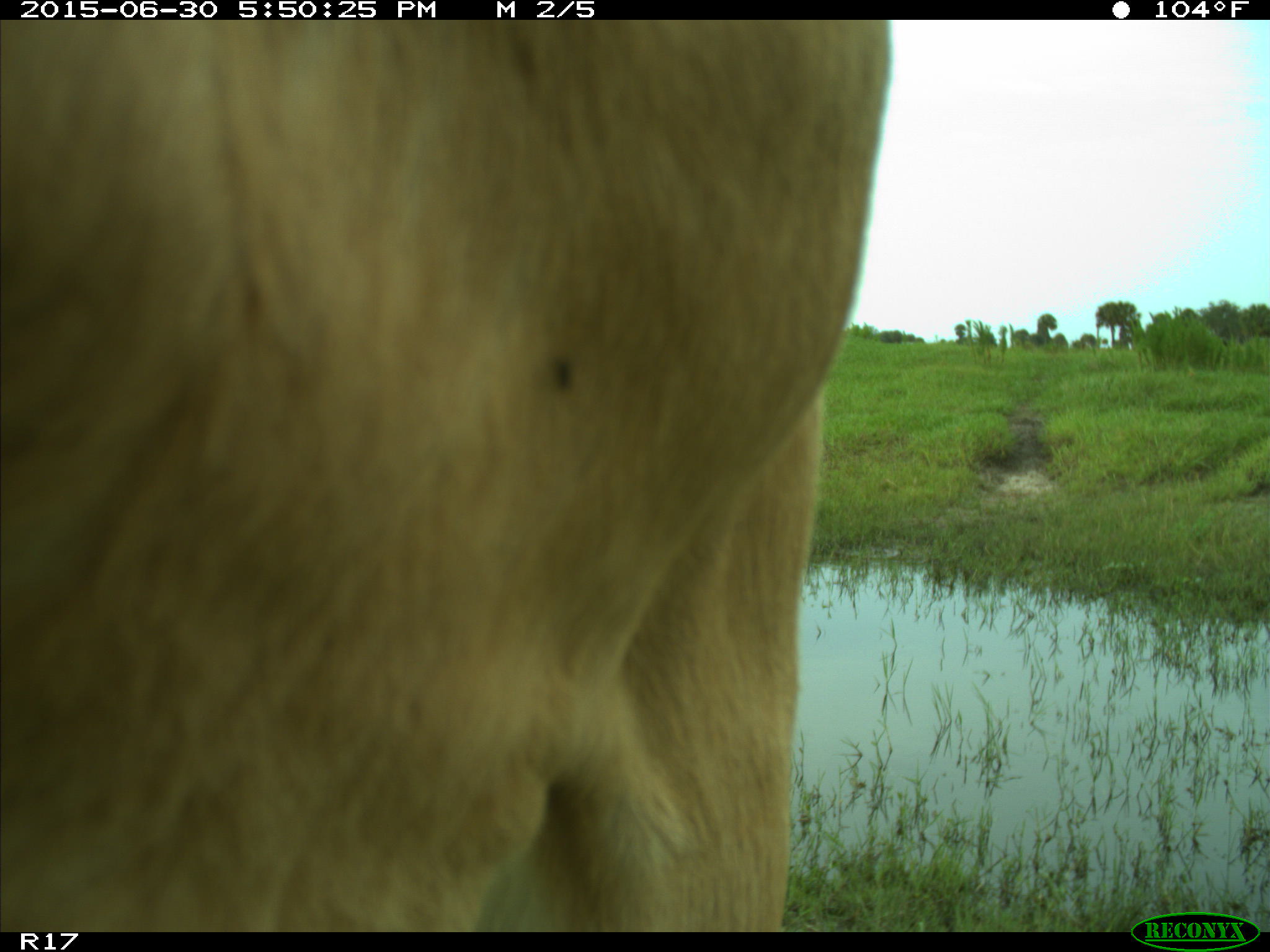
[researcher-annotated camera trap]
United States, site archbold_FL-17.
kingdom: Animalia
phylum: Chordata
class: Mammalia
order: Artiodactyla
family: Bovidae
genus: Bos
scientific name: Bos taurus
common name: domestic cow